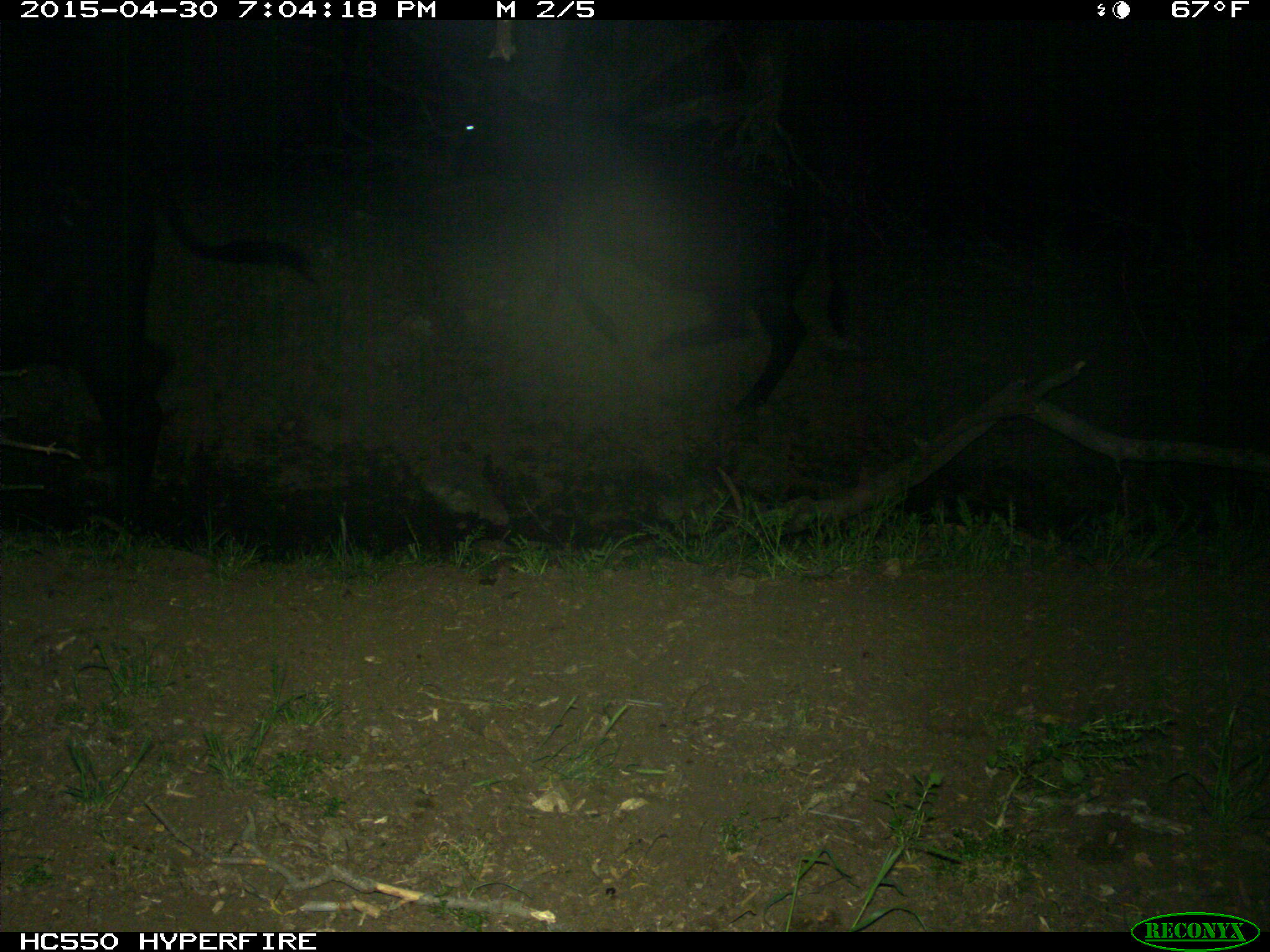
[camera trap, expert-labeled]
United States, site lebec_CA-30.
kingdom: Animalia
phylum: Chordata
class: Mammalia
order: Artiodactyla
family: Bovidae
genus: Bos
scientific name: Bos taurus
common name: domestic cow